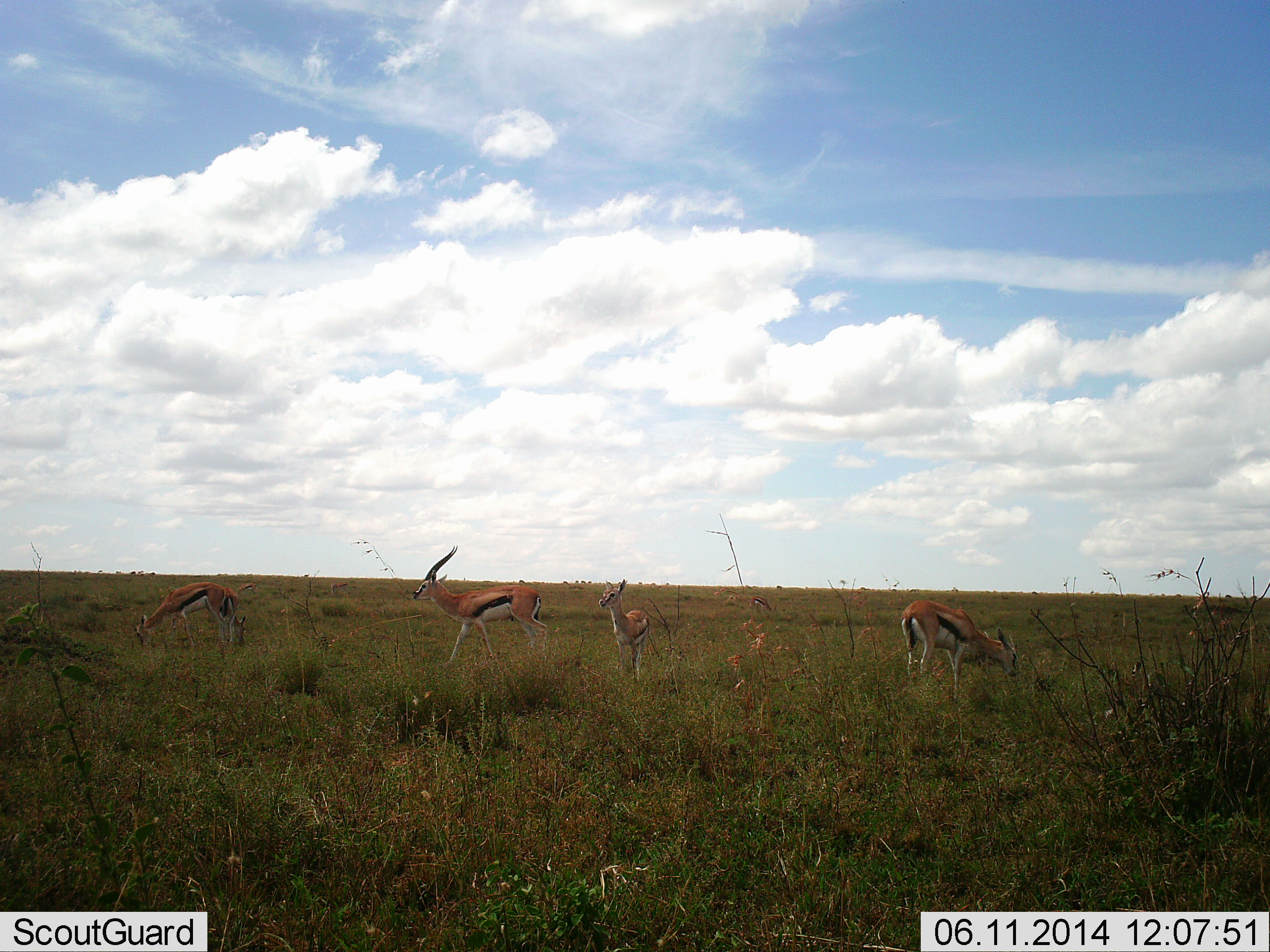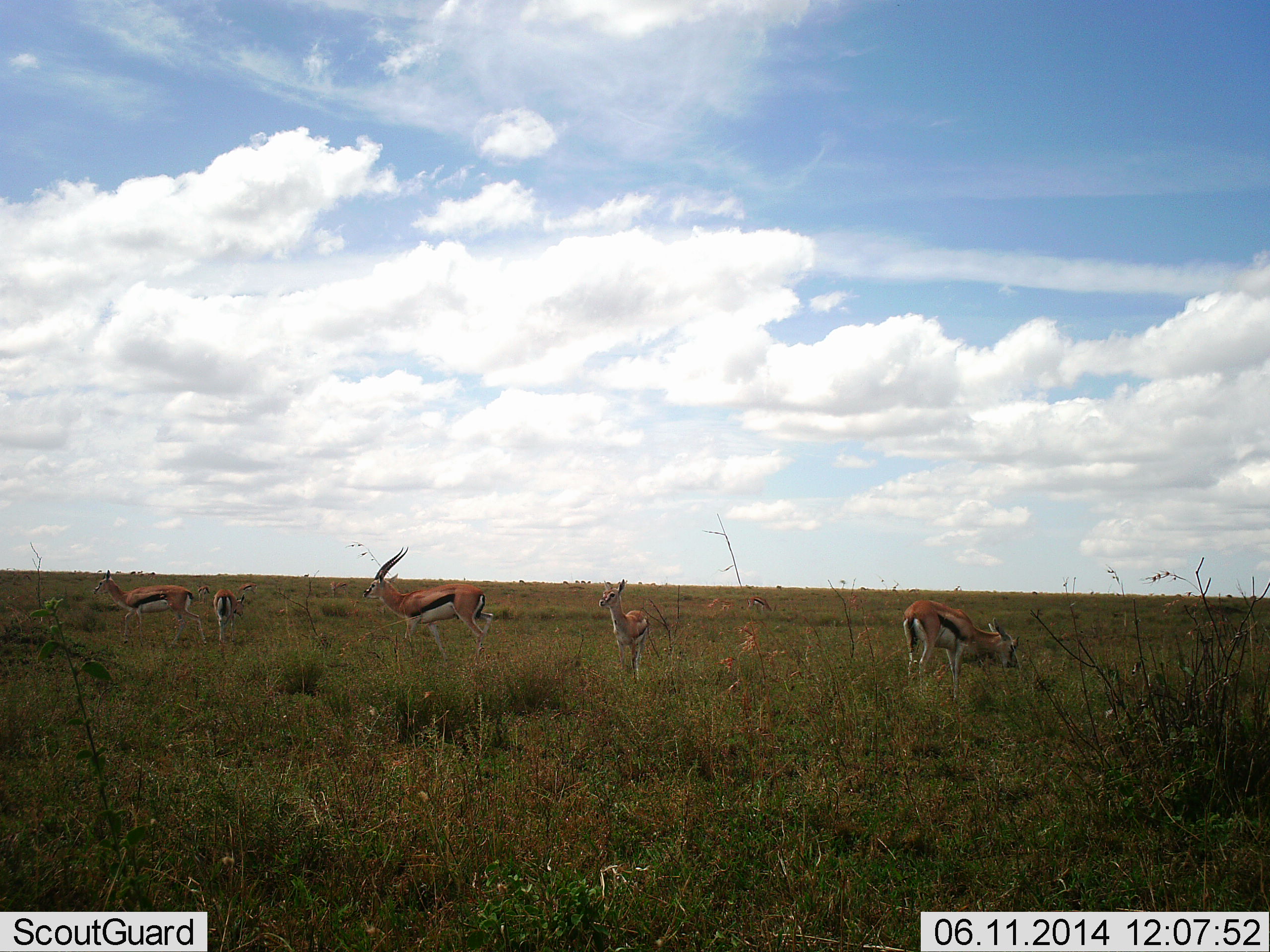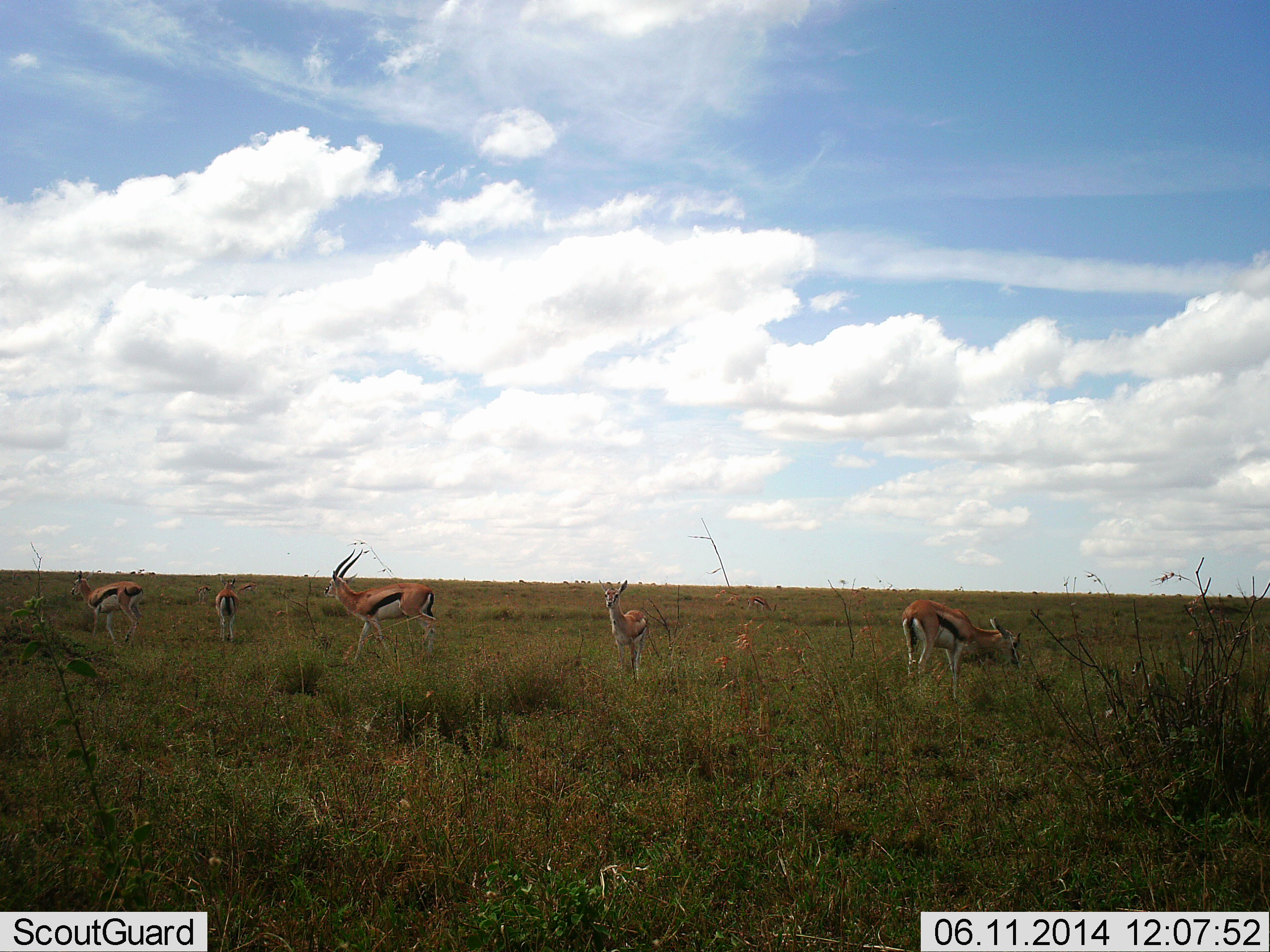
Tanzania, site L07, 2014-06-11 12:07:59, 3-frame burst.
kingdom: Animalia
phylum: Chordata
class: Mammalia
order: Artiodactyla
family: Bovidae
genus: Eudorcas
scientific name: Eudorcas thomsonii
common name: thomson's gazelle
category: gazellethomsons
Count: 5.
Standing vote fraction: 50%.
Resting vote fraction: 0%.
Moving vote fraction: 50%.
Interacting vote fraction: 0%.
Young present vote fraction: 20%.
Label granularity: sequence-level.